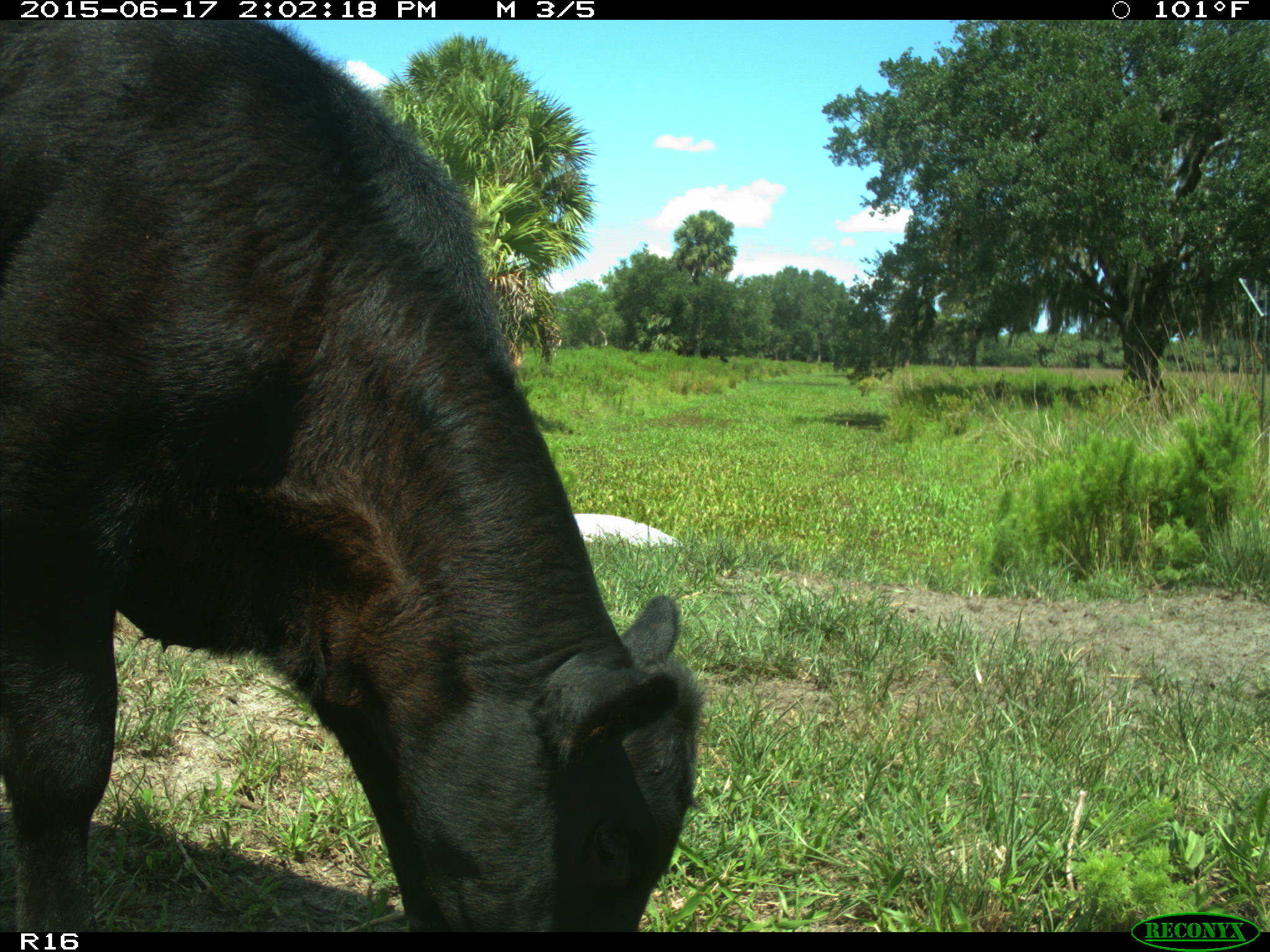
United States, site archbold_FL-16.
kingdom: Animalia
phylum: Chordata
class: Mammalia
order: Artiodactyla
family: Bovidae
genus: Bos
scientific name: Bos taurus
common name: domestic cow